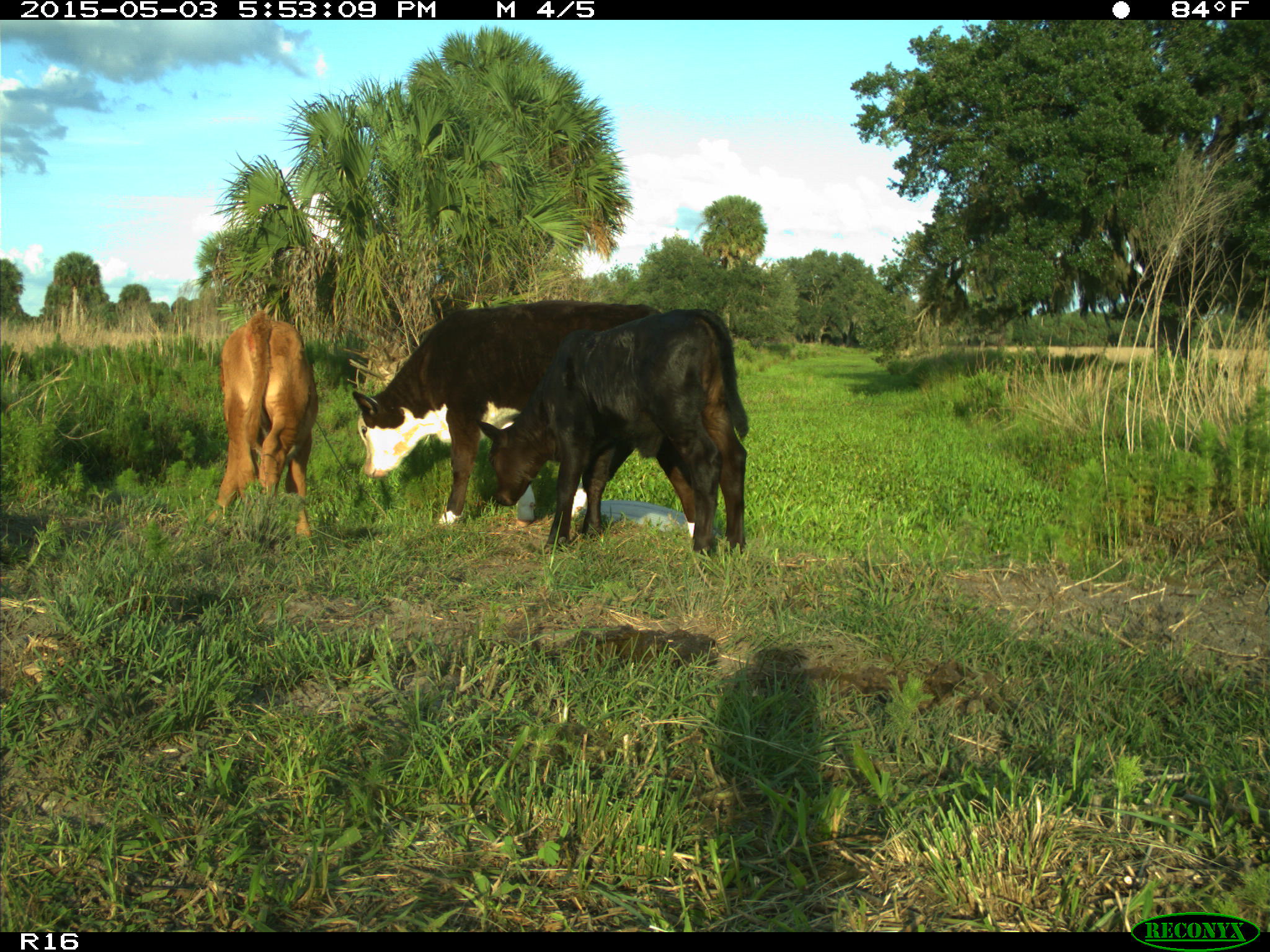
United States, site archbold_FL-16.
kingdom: Animalia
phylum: Chordata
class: Mammalia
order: Artiodactyla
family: Bovidae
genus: Bos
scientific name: Bos taurus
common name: domestic cow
Bos taurus (domestic cow).